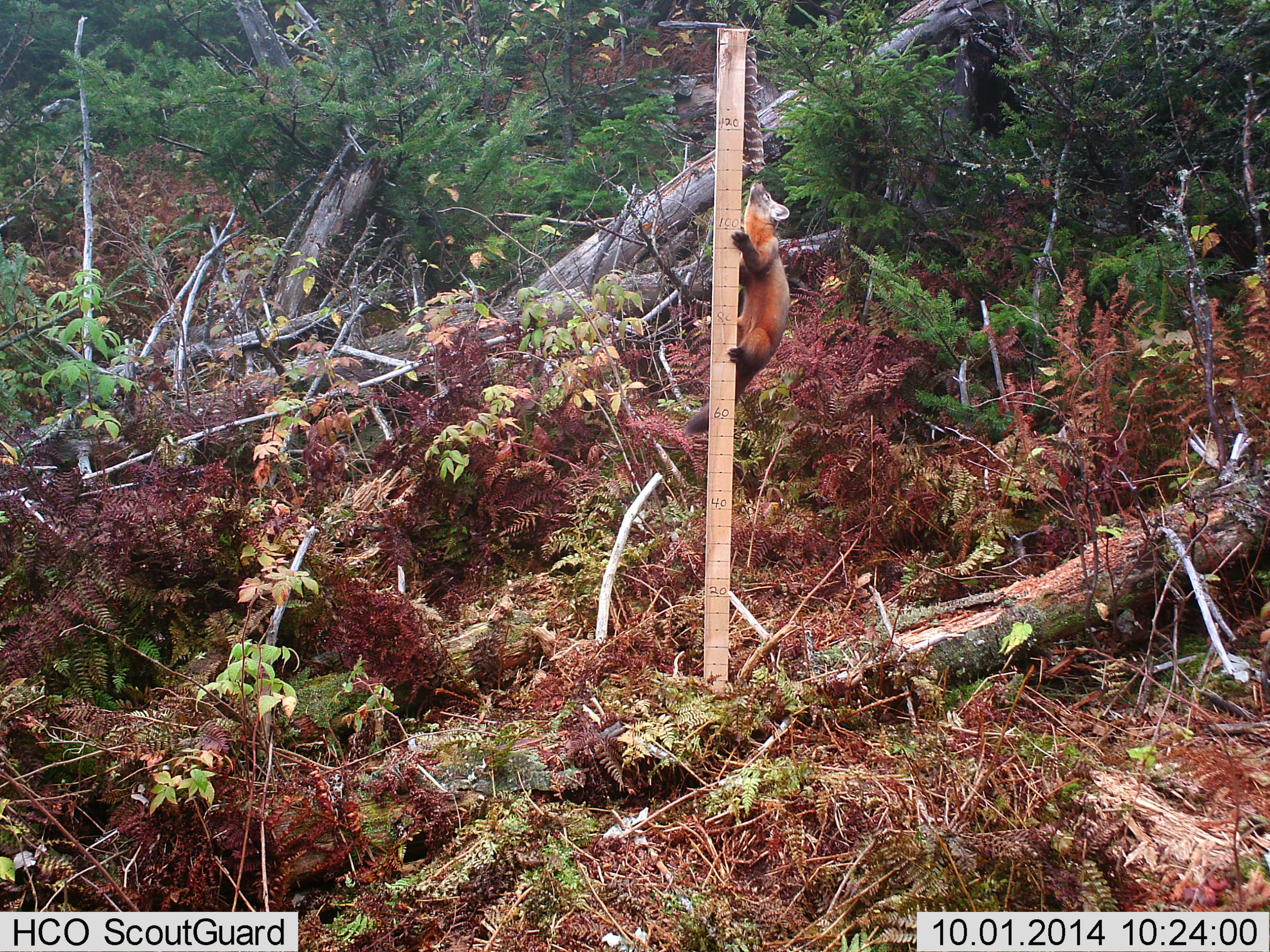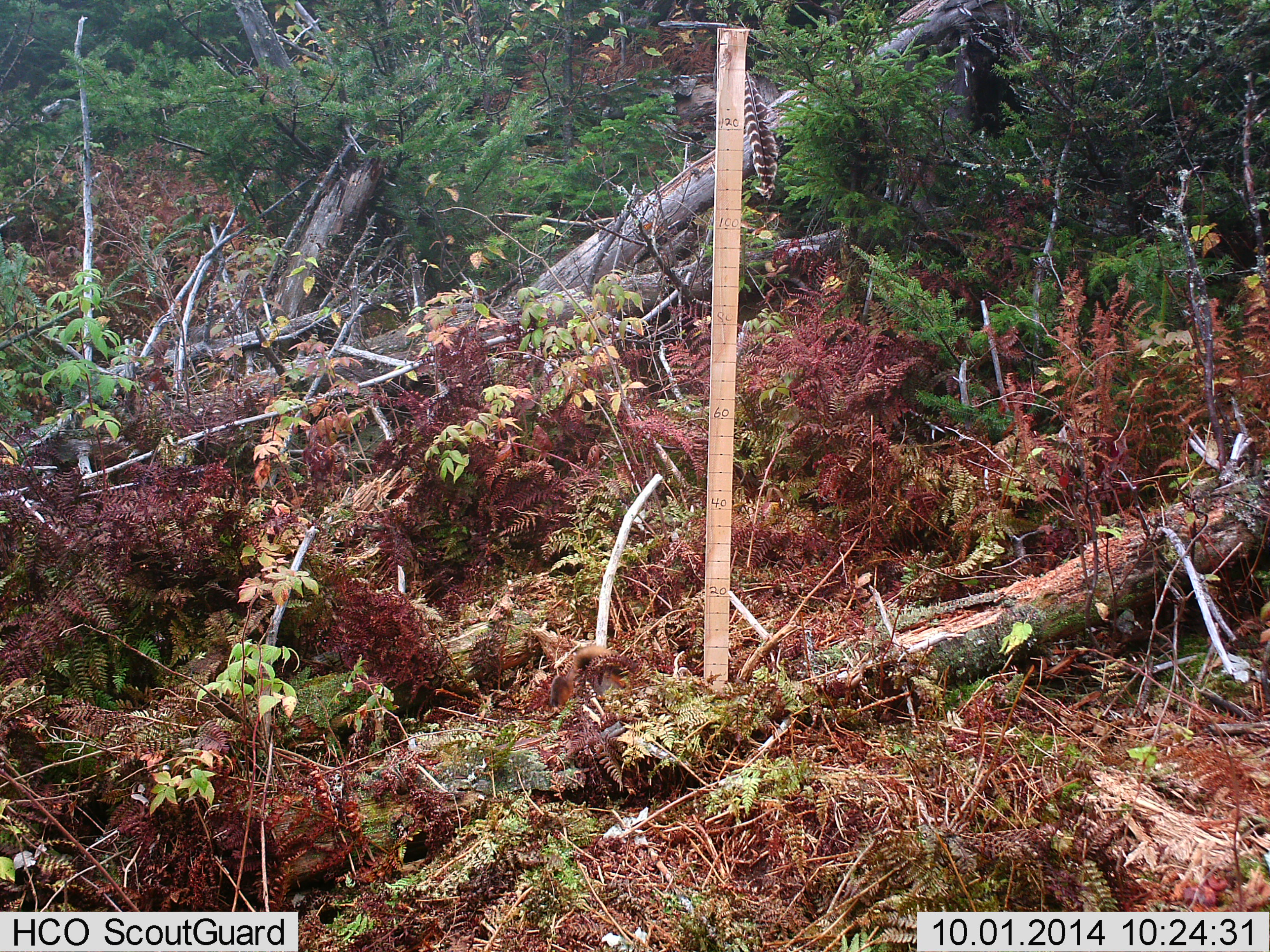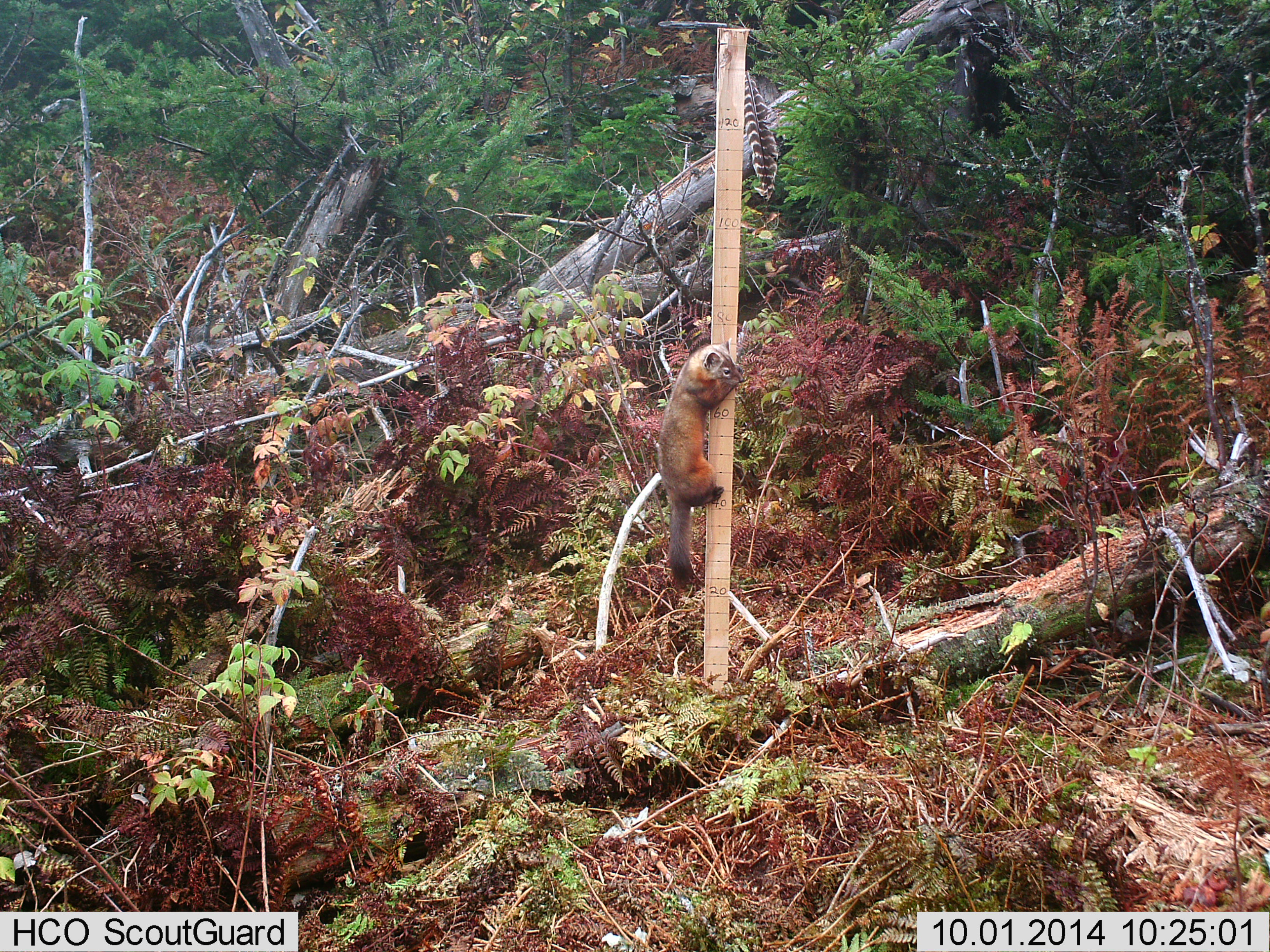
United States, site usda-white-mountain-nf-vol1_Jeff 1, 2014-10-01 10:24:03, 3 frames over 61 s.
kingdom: Animalia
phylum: Chordata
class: Mammalia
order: Carnivora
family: Mustelidae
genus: Martes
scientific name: Martes americana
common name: american marten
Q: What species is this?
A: American marten (Martes americana).